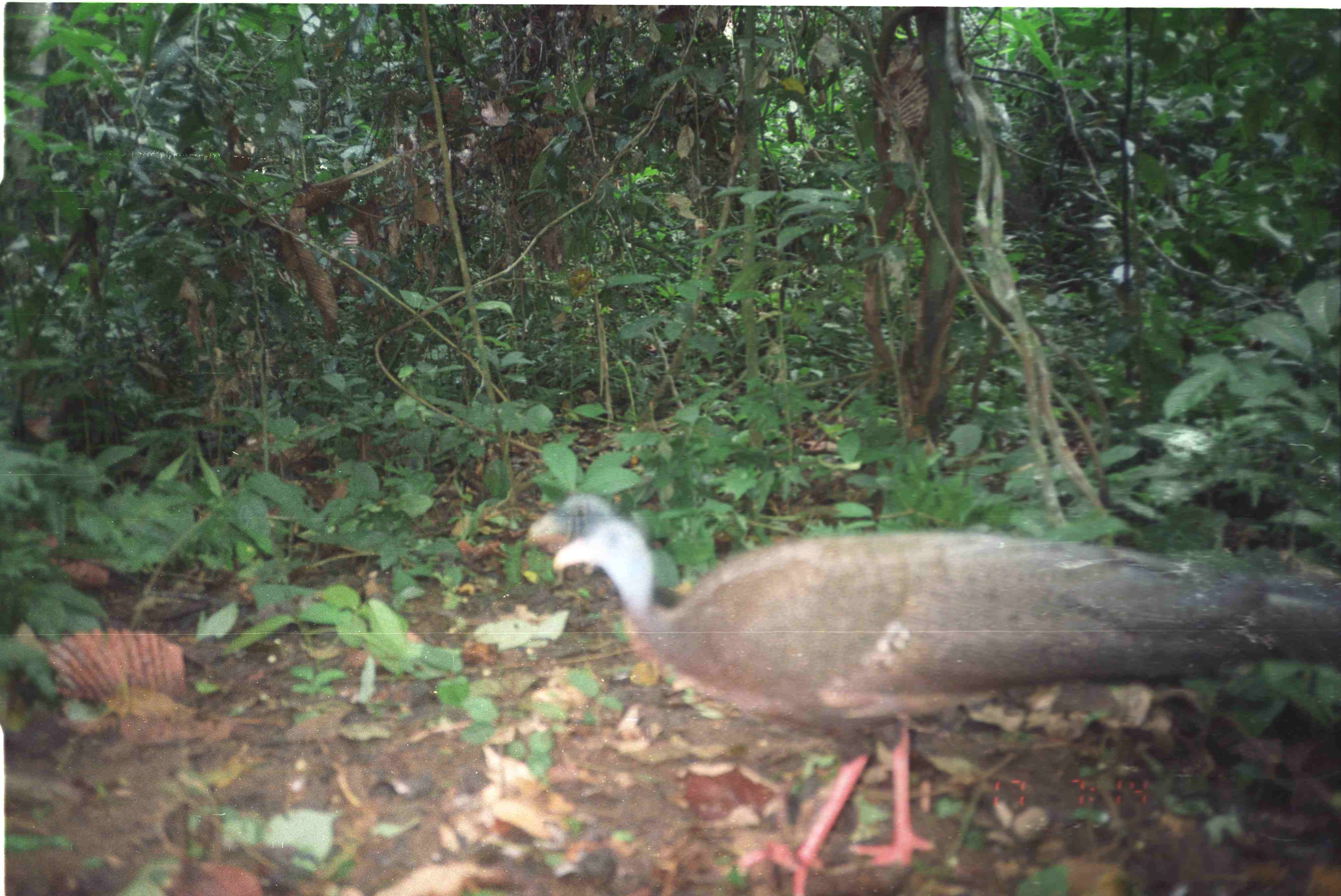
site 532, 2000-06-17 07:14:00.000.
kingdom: Animalia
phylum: Chordata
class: Aves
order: Galliformes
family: Phasianidae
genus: Argusianus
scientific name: Argusianus argus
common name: great argus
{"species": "Argusianus argus (great argus)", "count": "1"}